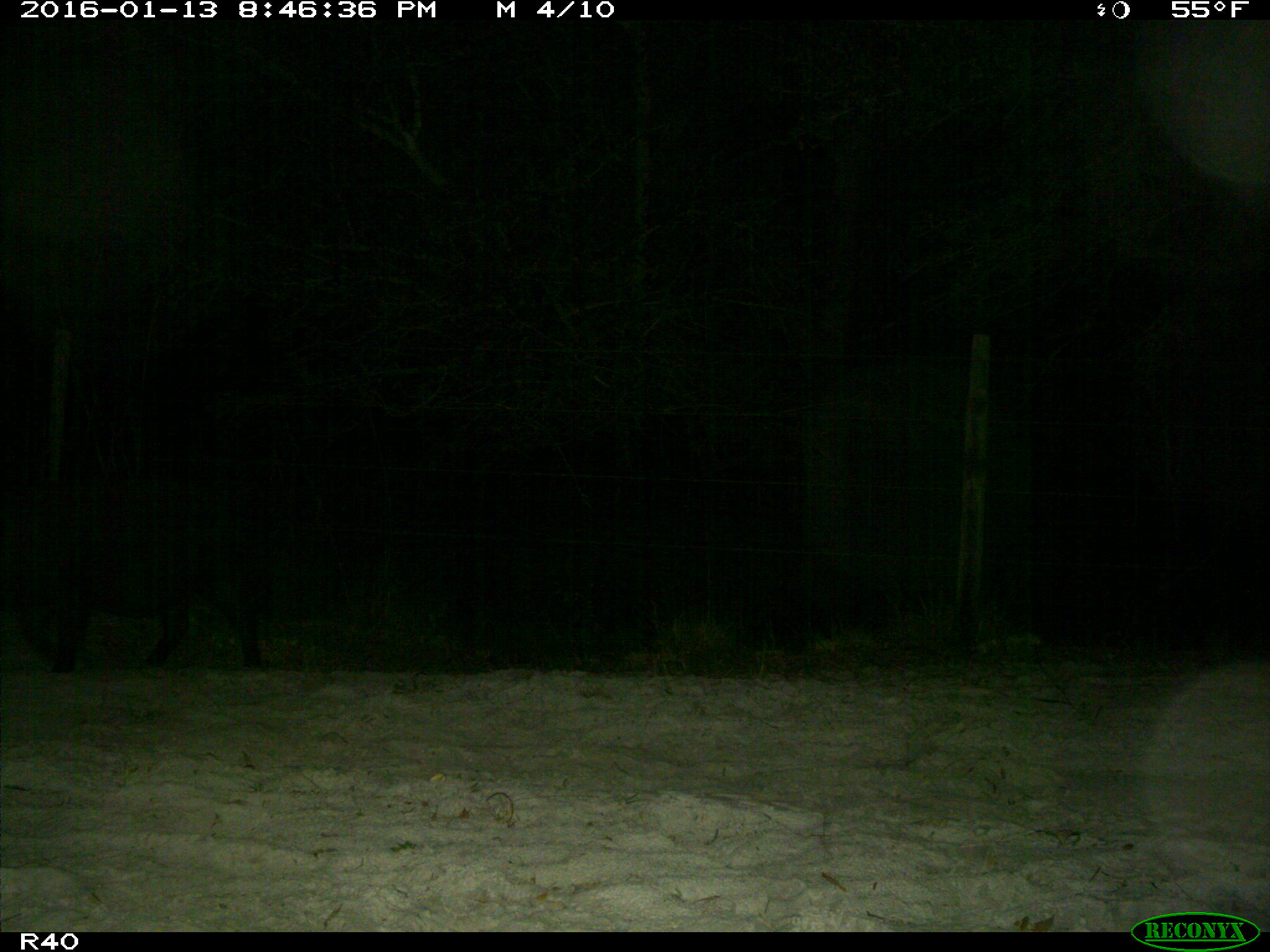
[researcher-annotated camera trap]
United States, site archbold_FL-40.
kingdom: Animalia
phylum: Chordata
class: Mammalia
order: Artiodactyla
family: Suidae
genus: Sus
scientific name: Sus scrofa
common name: wild boar